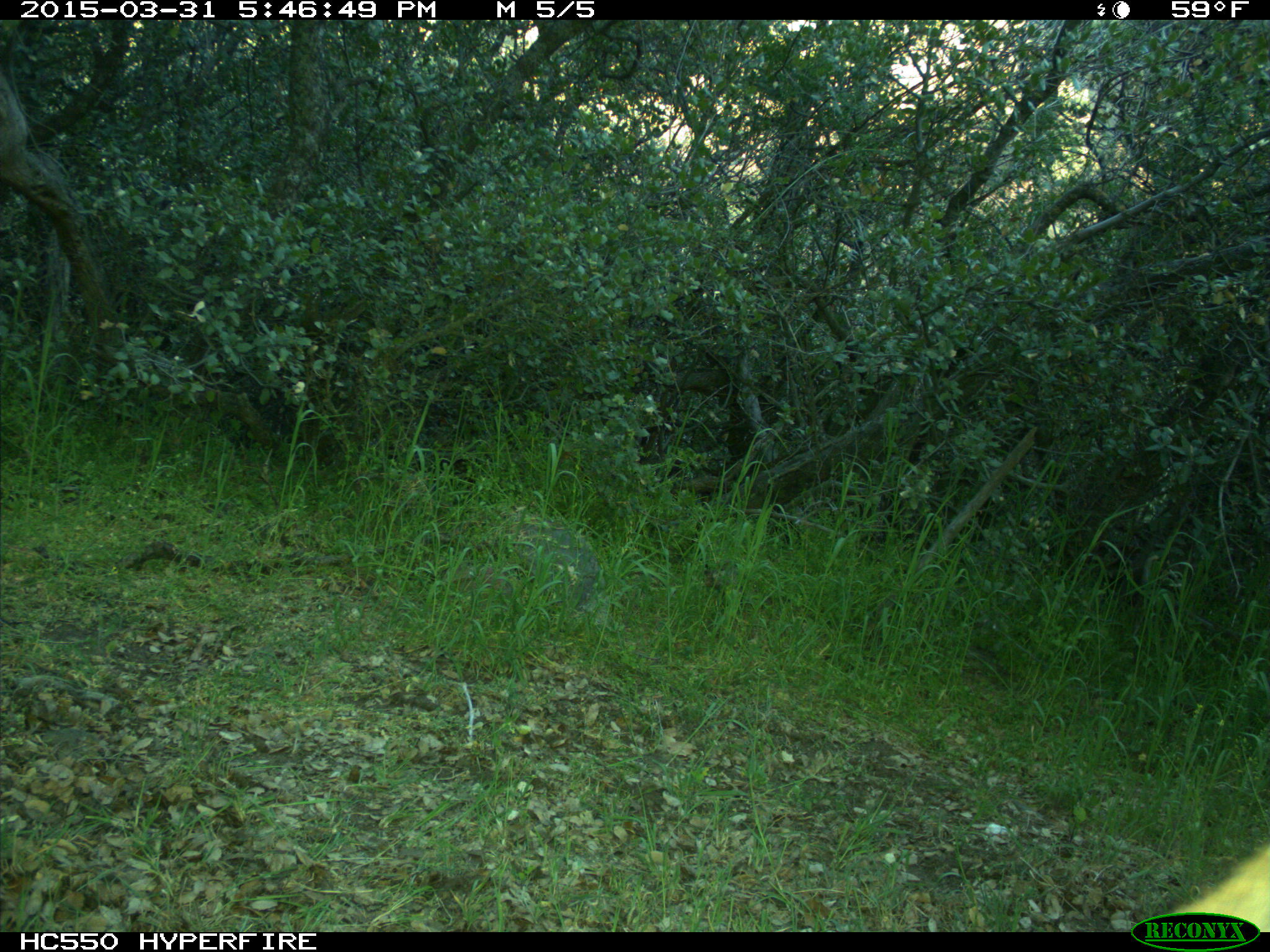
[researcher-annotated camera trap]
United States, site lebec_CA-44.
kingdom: Animalia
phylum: Chordata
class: Mammalia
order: Carnivora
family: Felidae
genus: Puma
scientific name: Puma concolor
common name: mountain lion